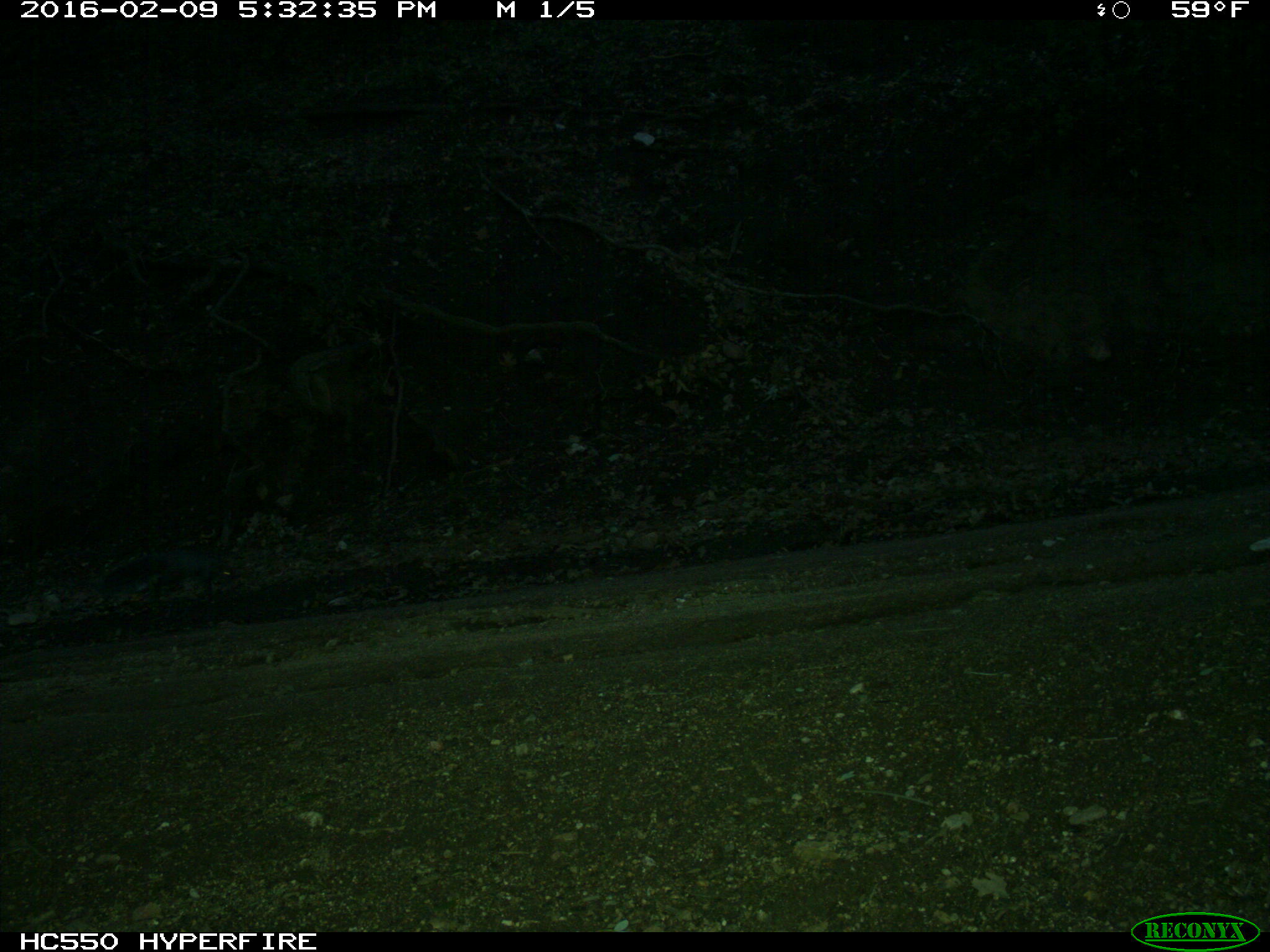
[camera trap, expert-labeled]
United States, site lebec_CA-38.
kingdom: Animalia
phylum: Chordata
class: Mammalia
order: Rodentia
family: Sciuridae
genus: Sciurus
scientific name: Sciurus carolinensis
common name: eastern gray squirrel